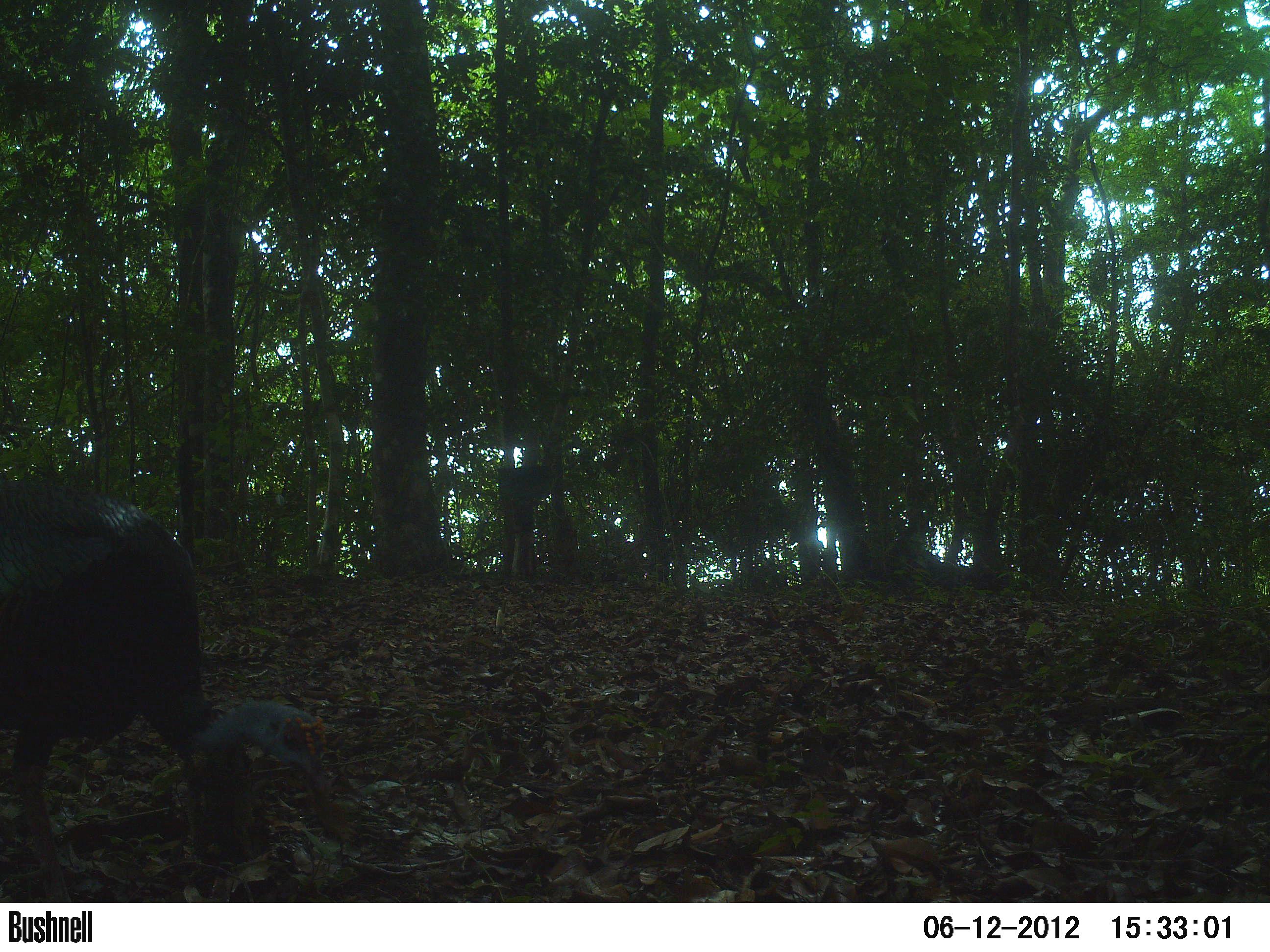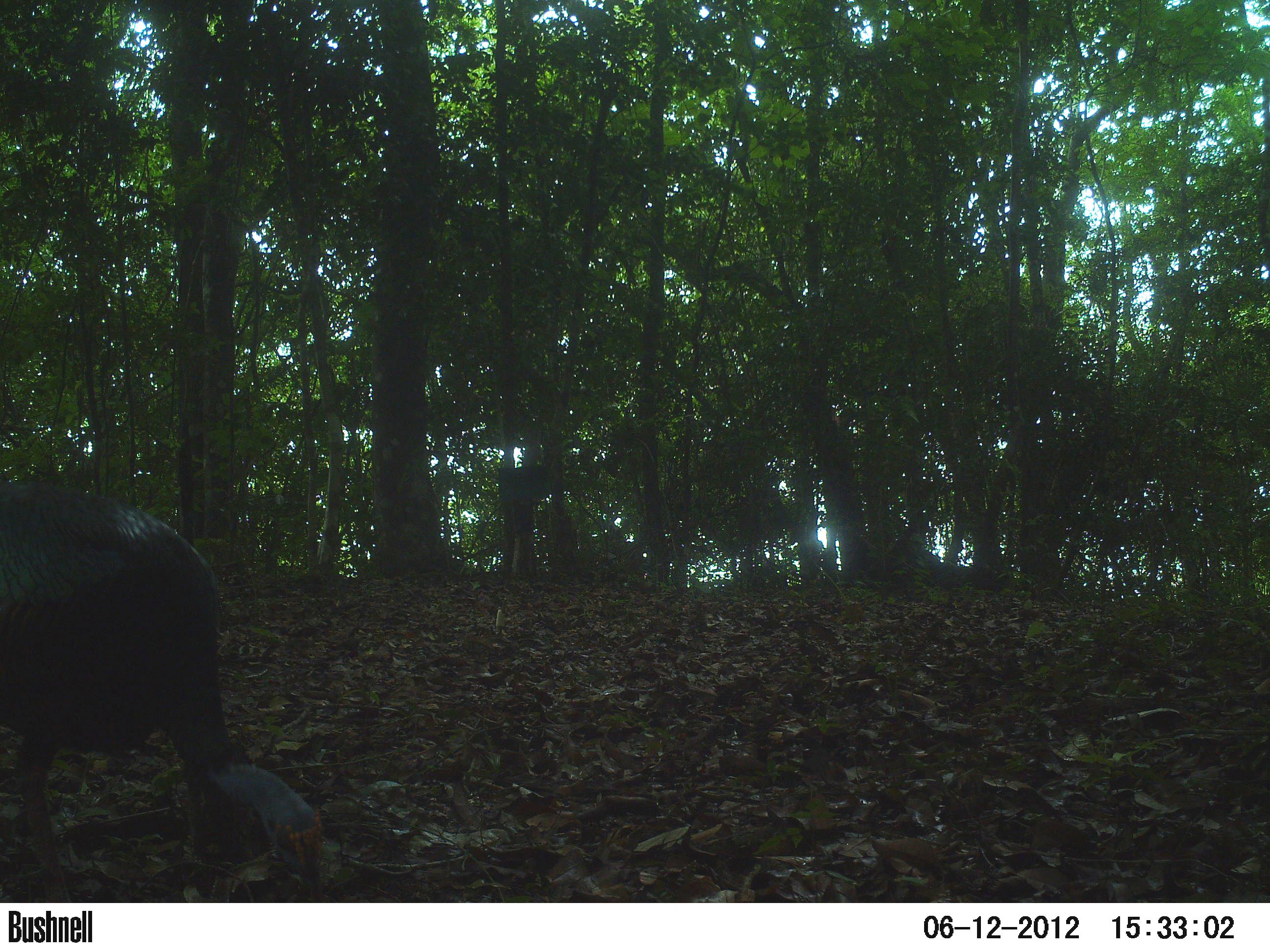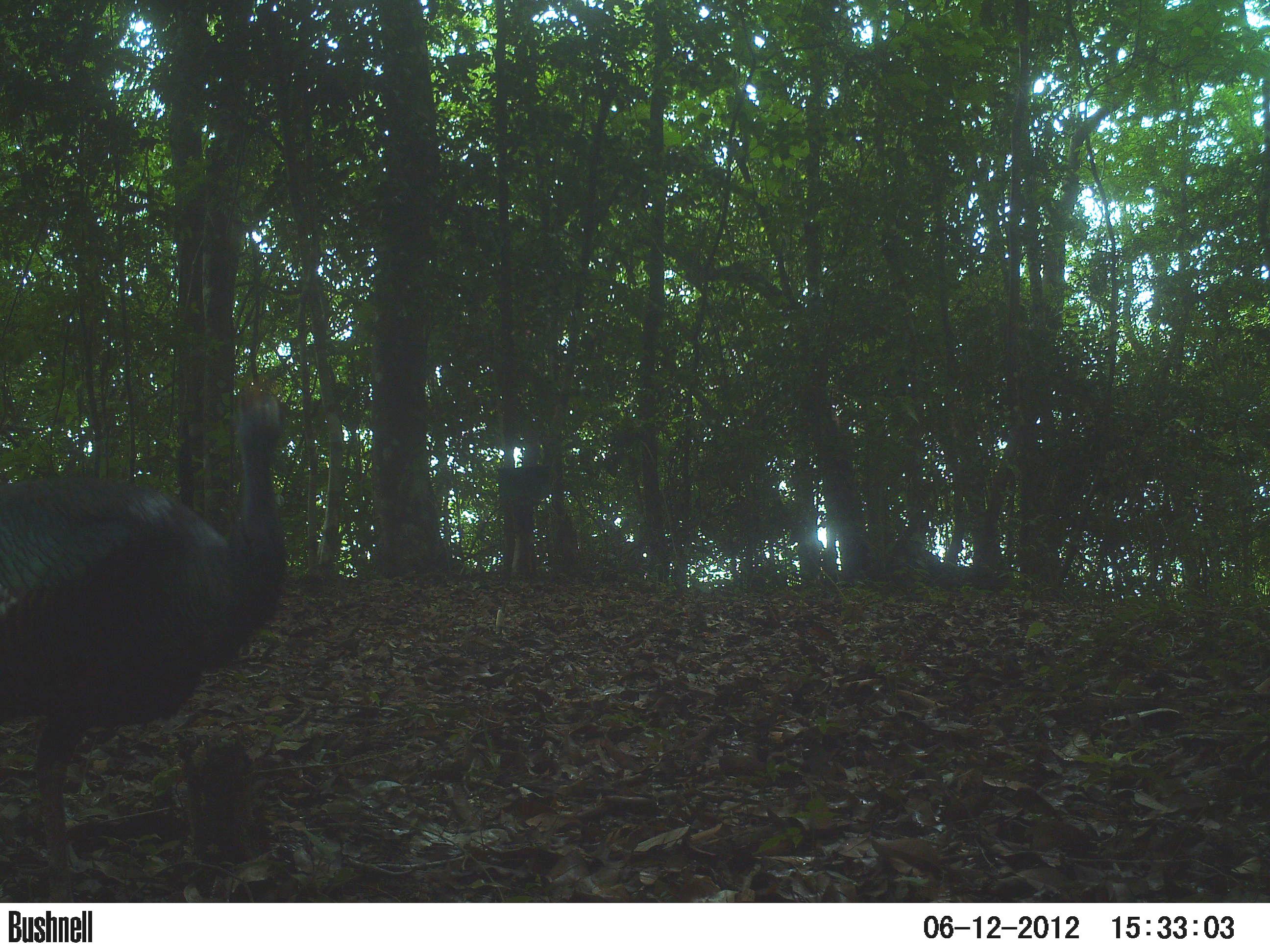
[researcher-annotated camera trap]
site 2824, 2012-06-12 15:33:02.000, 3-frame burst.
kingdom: Animalia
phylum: Chordata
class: Aves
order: Galliformes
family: Phasianidae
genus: Meleagris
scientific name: Meleagris ocellata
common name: ocellated turkey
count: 1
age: adult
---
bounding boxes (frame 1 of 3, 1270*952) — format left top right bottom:
meleagris ocellata: 0 478 331 902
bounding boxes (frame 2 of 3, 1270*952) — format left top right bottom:
meleagris ocellata: 0 479 323 901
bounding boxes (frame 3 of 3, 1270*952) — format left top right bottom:
meleagris ocellata: 0 372 286 902